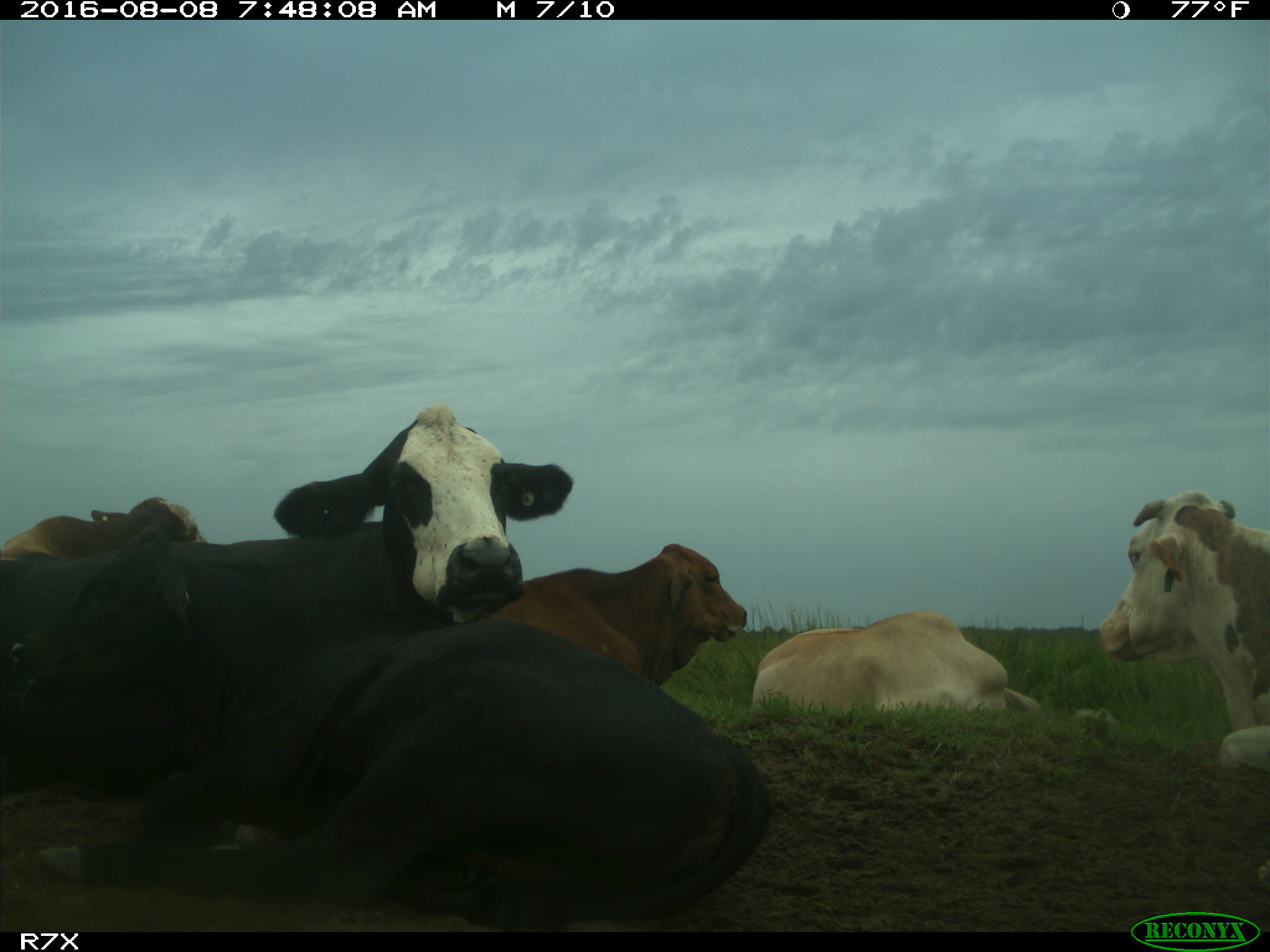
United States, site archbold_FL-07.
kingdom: Animalia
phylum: Chordata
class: Mammalia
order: Artiodactyla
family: Bovidae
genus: Bos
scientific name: Bos taurus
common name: domestic cow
Bos taurus (domestic cow).